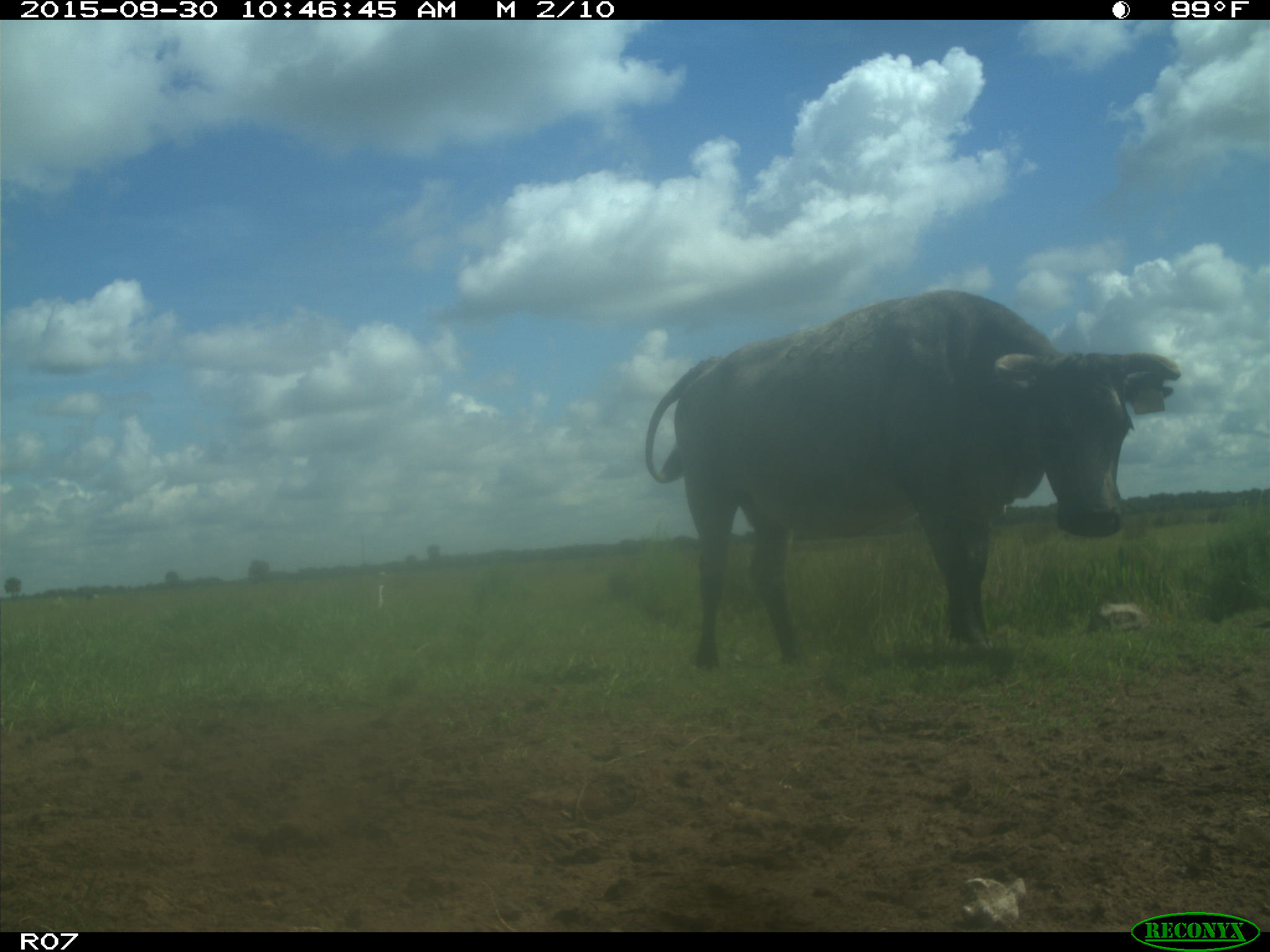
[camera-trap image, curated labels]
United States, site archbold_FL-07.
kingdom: Animalia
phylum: Chordata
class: Mammalia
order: Artiodactyla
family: Bovidae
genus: Bos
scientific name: Bos taurus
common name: domestic cow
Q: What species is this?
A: Bos taurus (domestic cow).